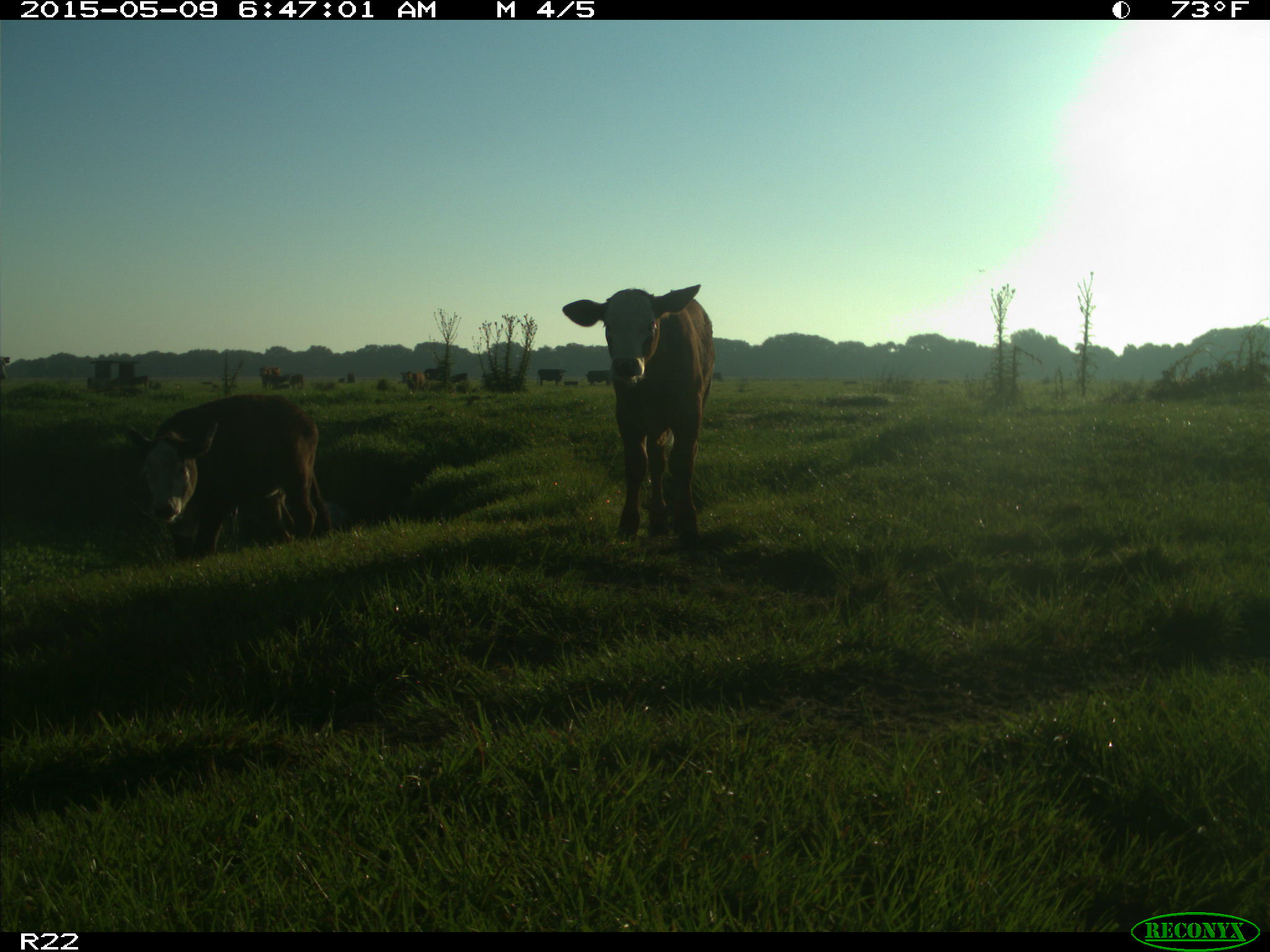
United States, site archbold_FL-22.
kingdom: Animalia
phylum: Chordata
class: Mammalia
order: Artiodactyla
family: Bovidae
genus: Bos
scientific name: Bos taurus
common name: domestic cow